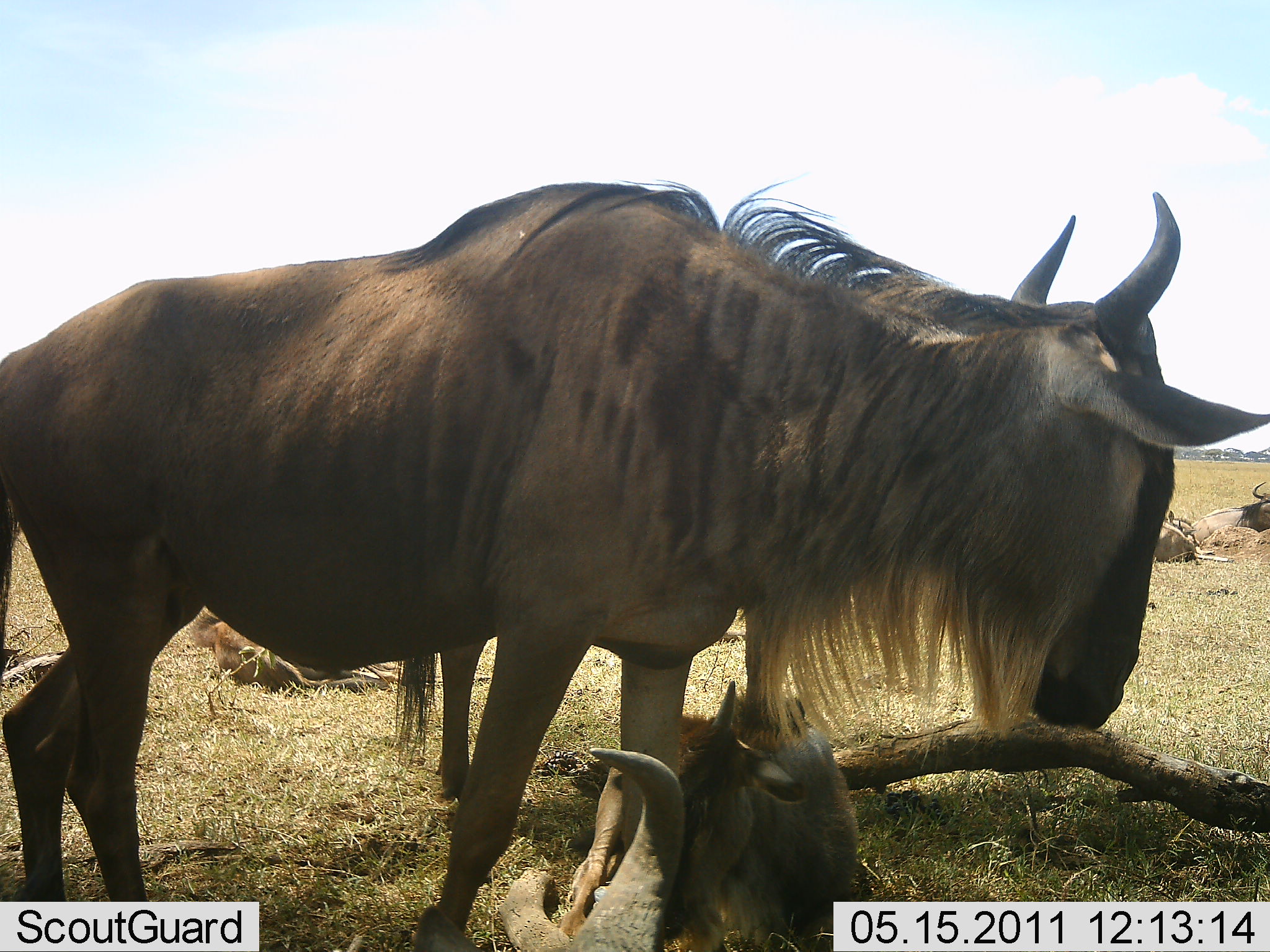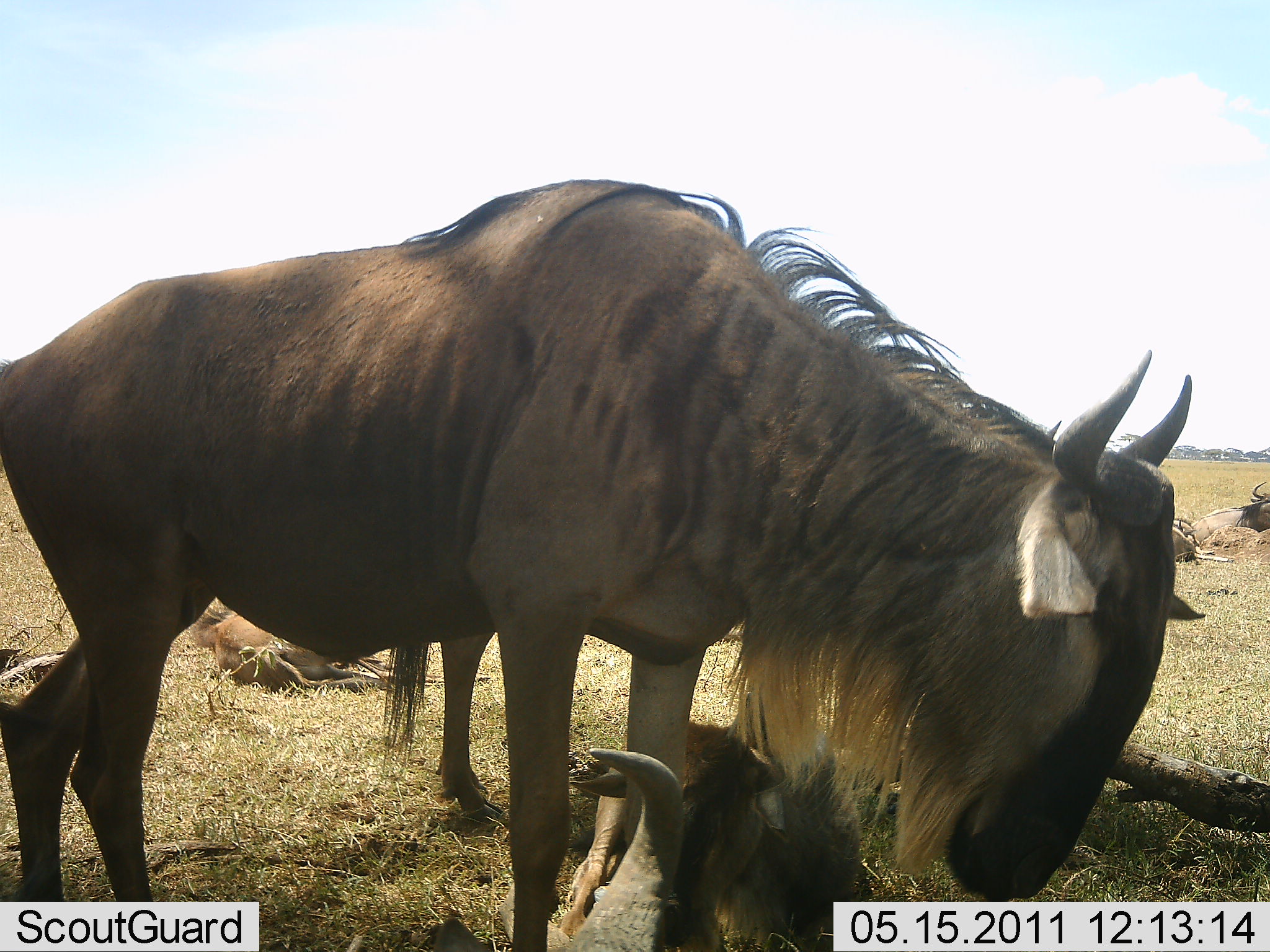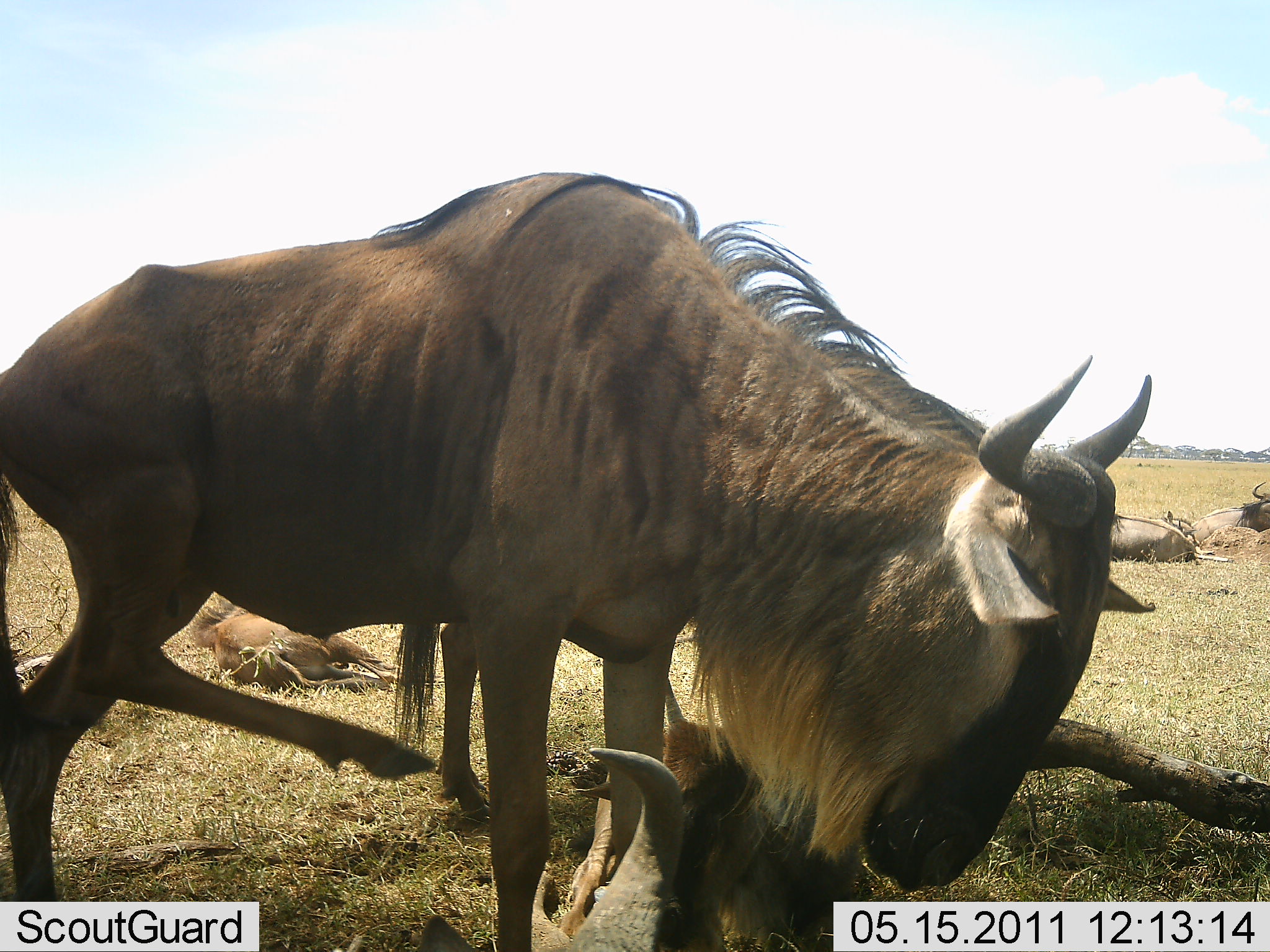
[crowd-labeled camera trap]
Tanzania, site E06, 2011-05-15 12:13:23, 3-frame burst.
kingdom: Animalia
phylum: Chordata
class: Mammalia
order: Artiodactyla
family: Bovidae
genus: Connochaetes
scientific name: Connochaetes taurinus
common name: blue wildebeest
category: wildebeest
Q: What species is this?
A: Wildebeest (blue wildebeest) (Connochaetes taurinus).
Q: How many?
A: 6.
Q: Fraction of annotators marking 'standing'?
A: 73%.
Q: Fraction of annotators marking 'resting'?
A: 73%.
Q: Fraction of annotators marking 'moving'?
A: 0%.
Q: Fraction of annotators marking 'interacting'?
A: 45%.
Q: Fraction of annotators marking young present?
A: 27%.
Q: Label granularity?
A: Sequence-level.